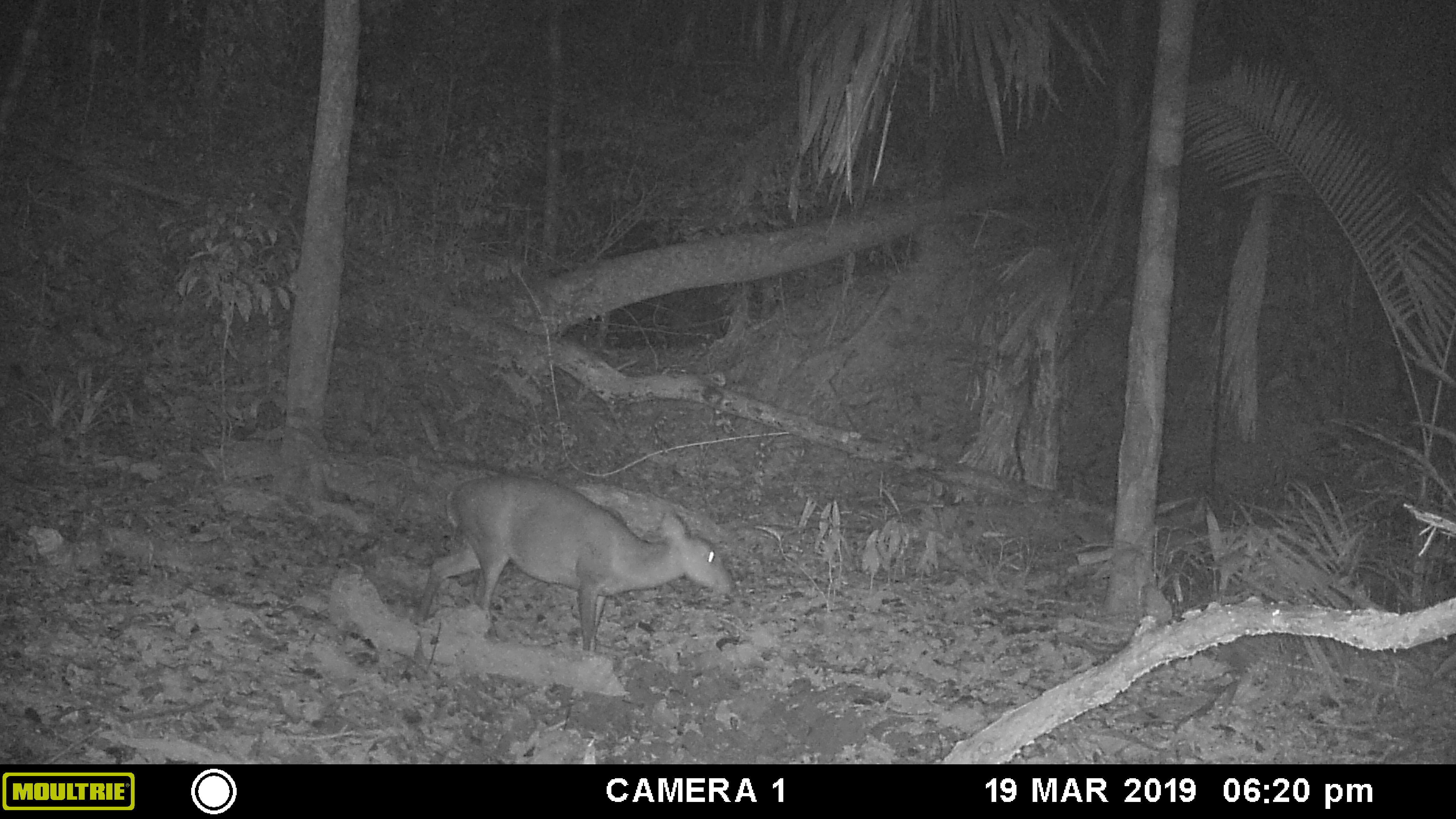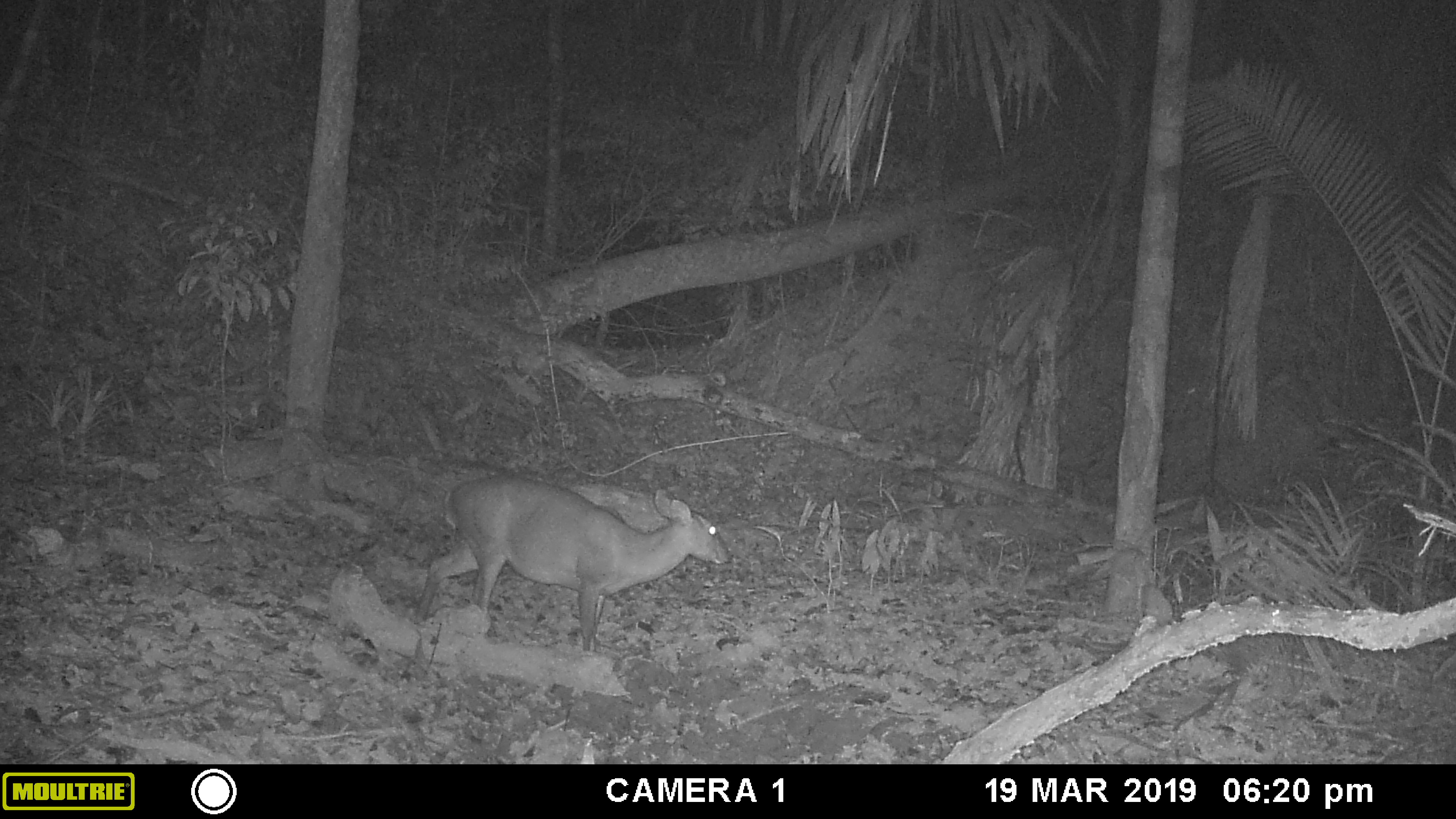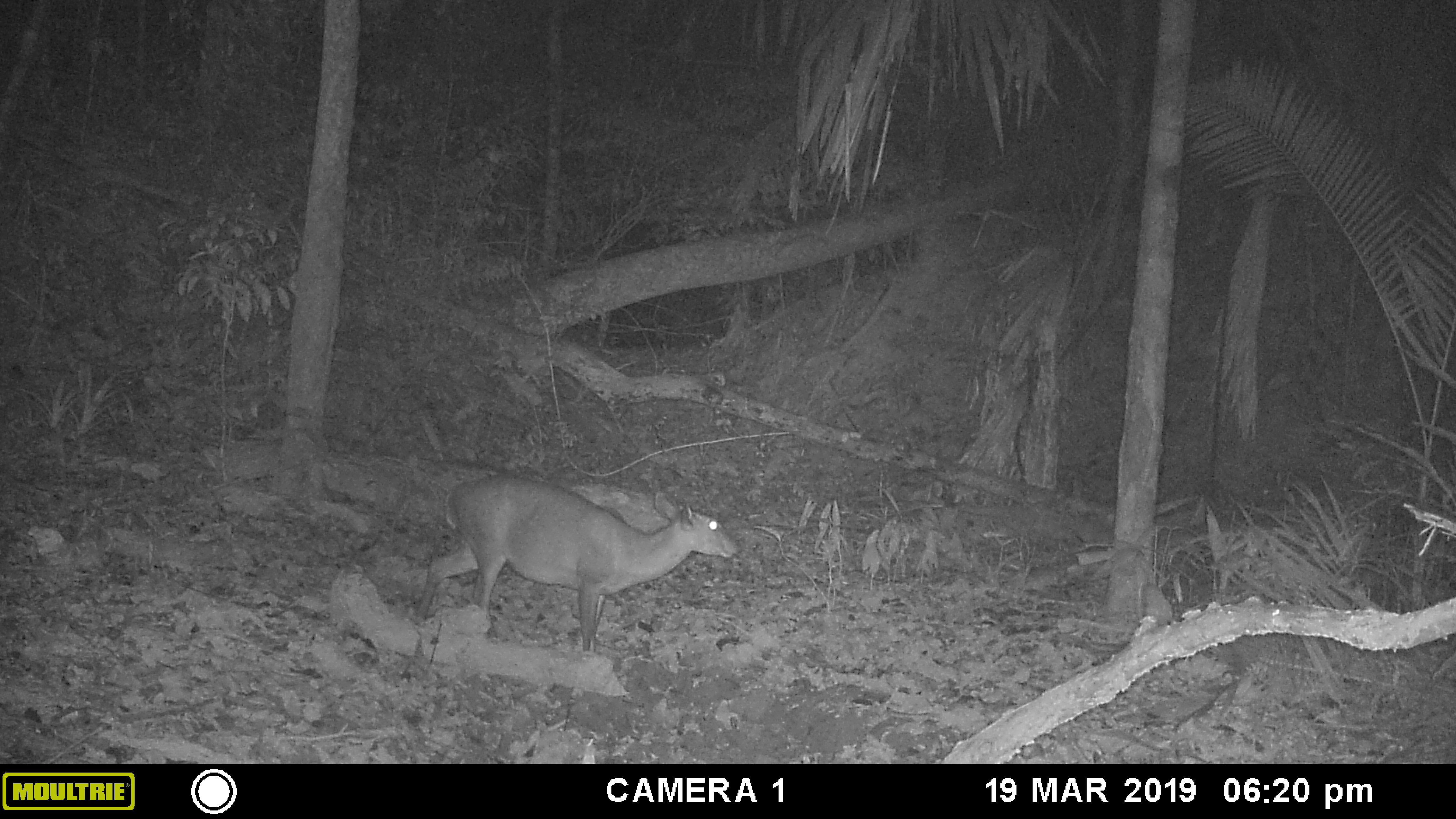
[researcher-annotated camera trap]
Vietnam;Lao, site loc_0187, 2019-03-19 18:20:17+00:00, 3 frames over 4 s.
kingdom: Animalia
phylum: Chordata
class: Mammalia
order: Artiodactyla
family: Cervidae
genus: Muntiacus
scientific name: Muntiacus vuquangensis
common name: large-antlered muntjac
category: large antlered muntjac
Large antlered muntjac (large-antlered muntjac) (Muntiacus vuquangensis). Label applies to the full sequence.